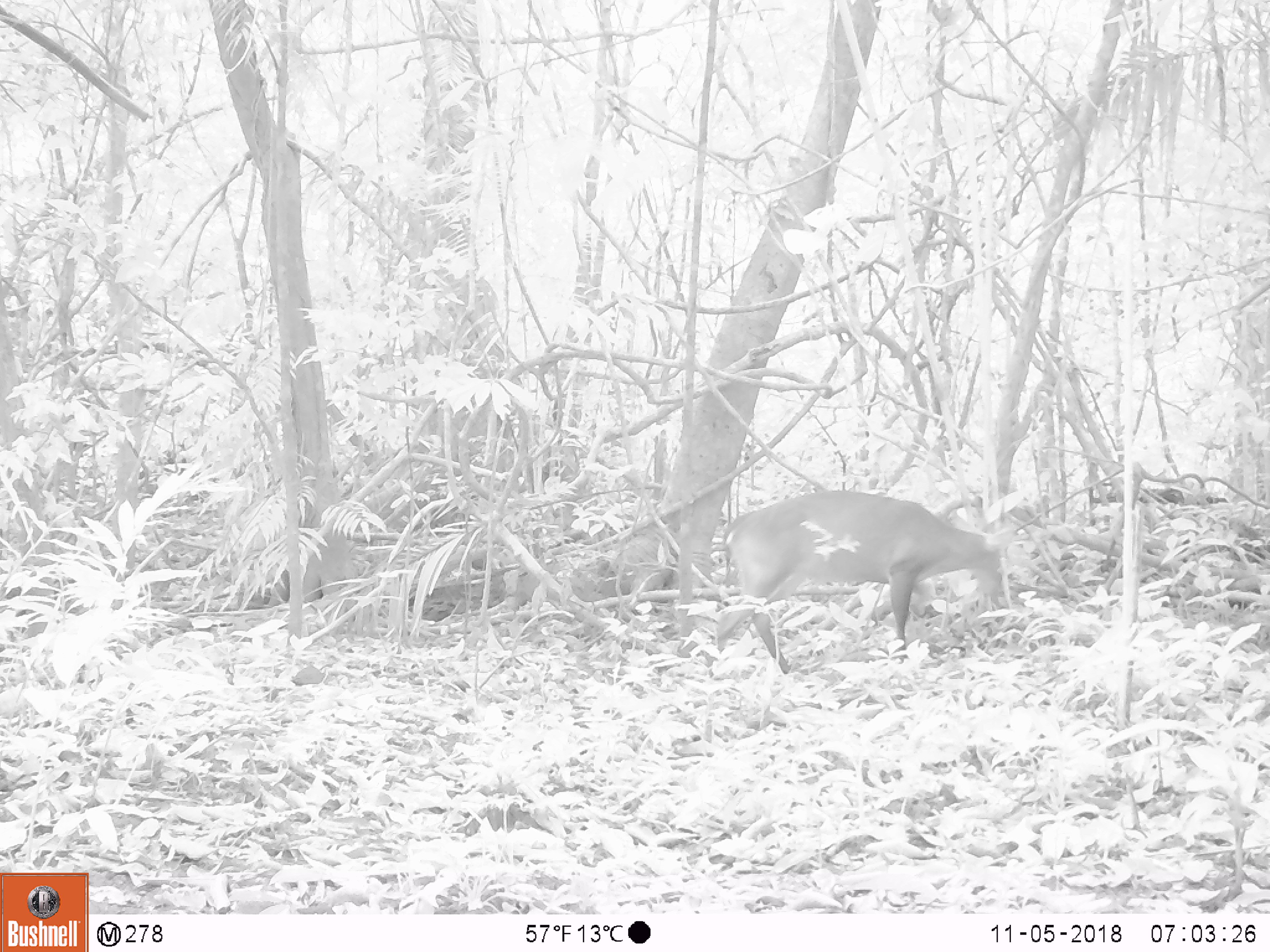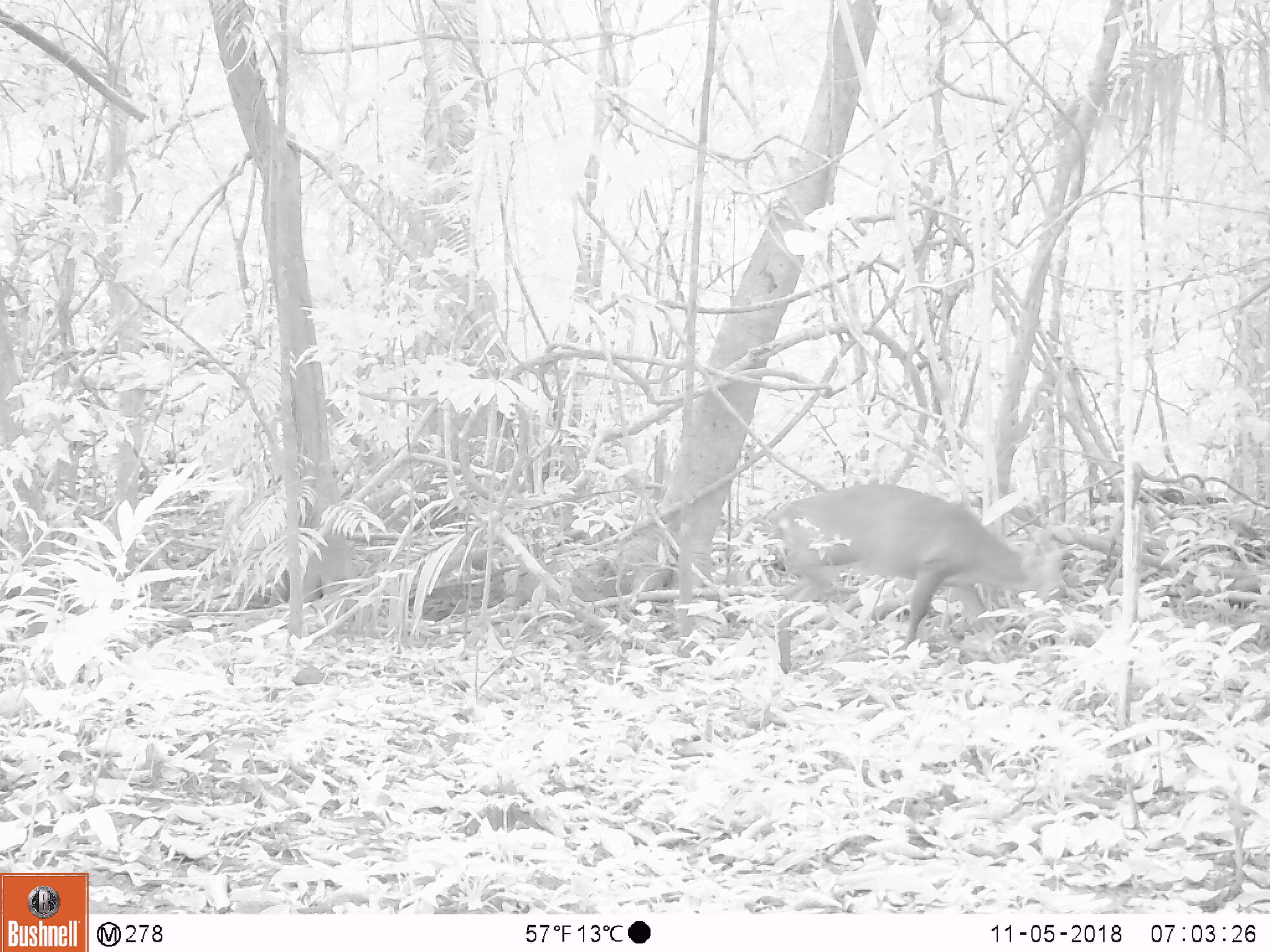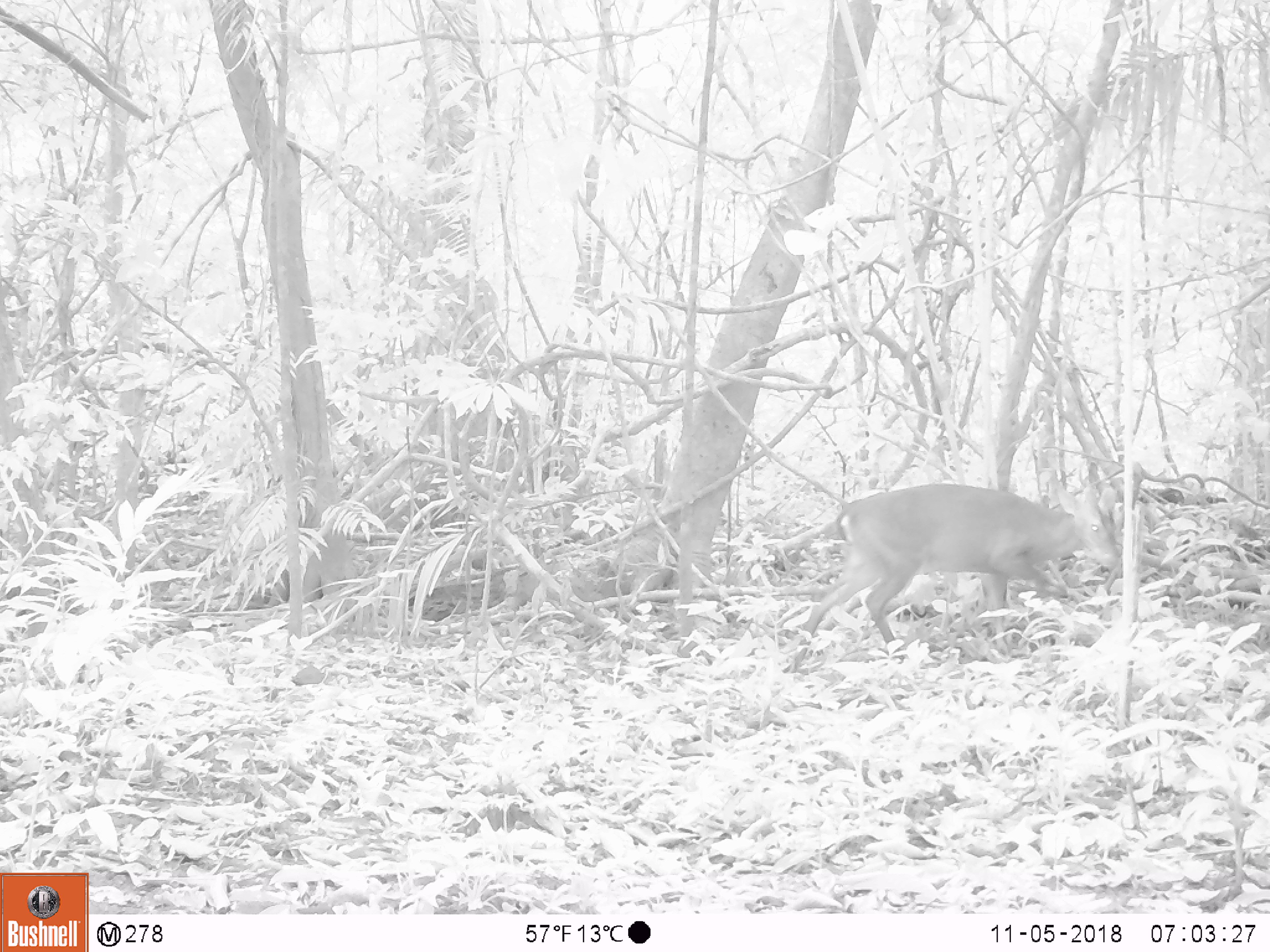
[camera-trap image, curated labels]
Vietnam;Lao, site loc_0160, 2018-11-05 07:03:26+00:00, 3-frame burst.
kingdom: Animalia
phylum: Chordata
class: Mammalia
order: Artiodactyla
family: Cervidae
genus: Muntiacus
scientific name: Muntiacus vuquangensis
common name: large-antlered muntjac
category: large antlered muntjac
Large antlered muntjac (large-antlered muntjac) (Muntiacus vuquangensis). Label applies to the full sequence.